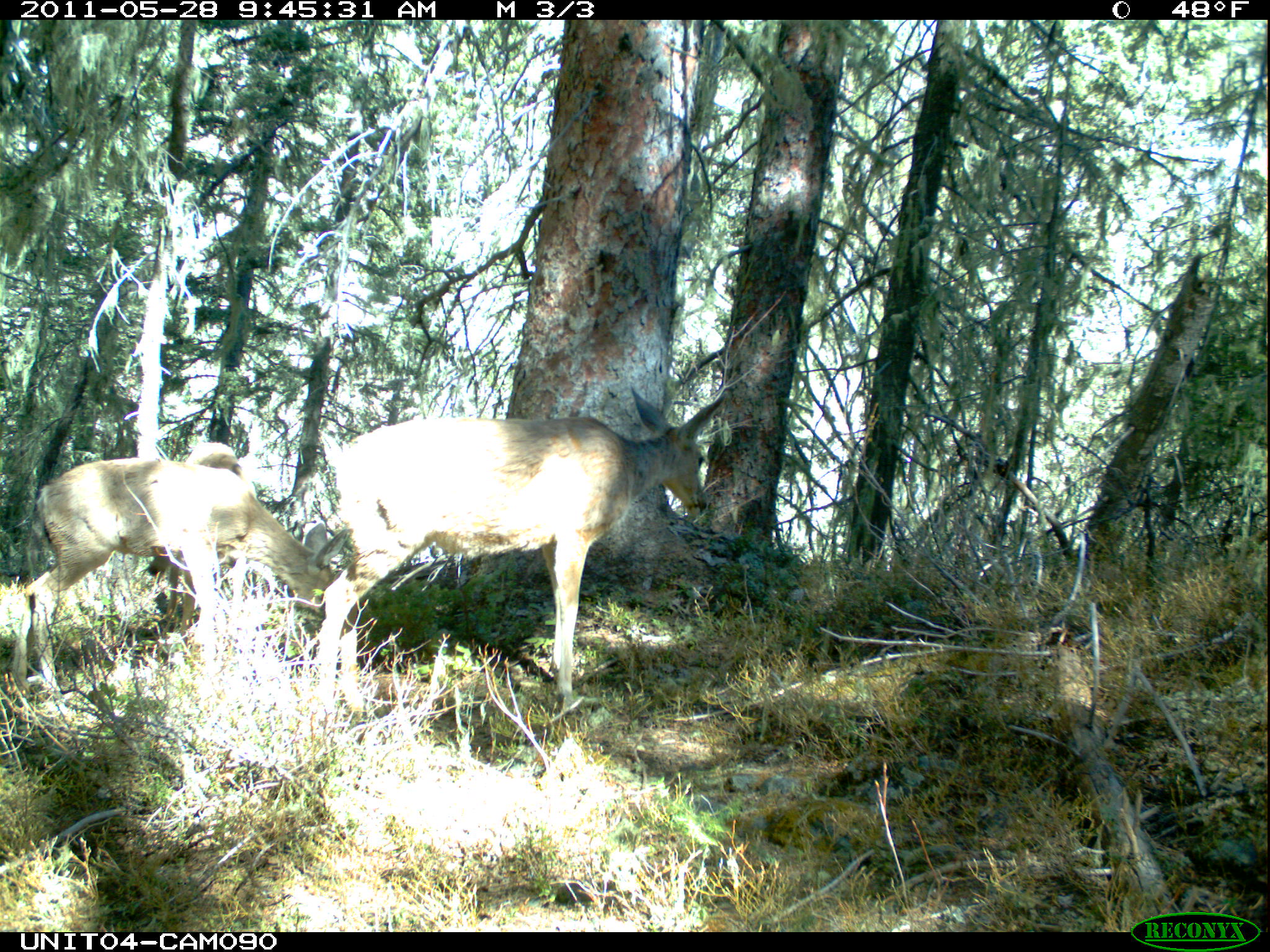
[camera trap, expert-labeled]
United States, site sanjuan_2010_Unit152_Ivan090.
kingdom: Animalia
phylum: Chordata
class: Mammalia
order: Artiodactyla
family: Cervidae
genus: Odocoileus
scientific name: Odocoileus hemionus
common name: mule deer